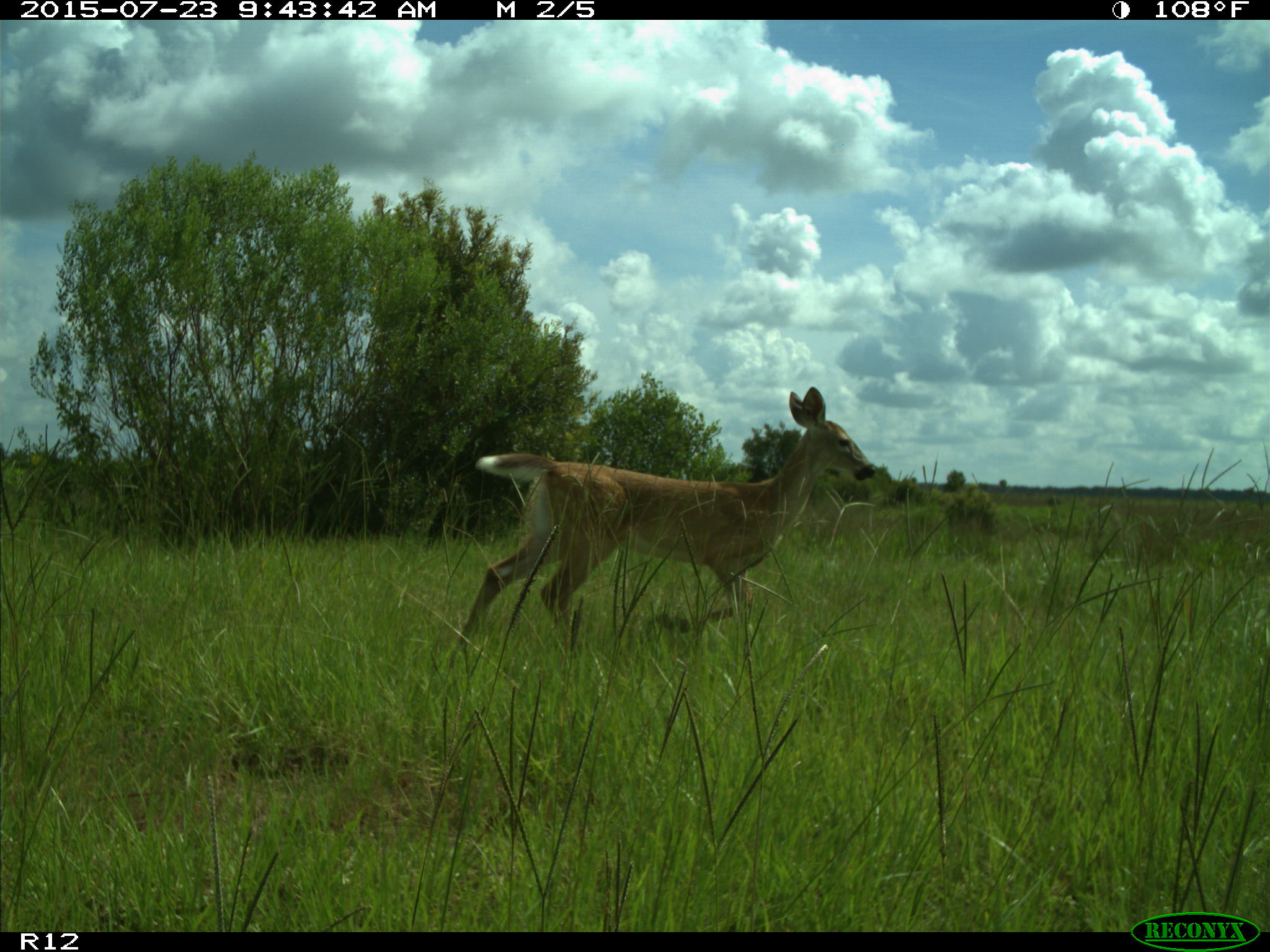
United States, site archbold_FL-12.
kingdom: Animalia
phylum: Chordata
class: Mammalia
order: Artiodactyla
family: Cervidae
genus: Odocoileus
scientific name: Odocoileus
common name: deer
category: unidentified deer